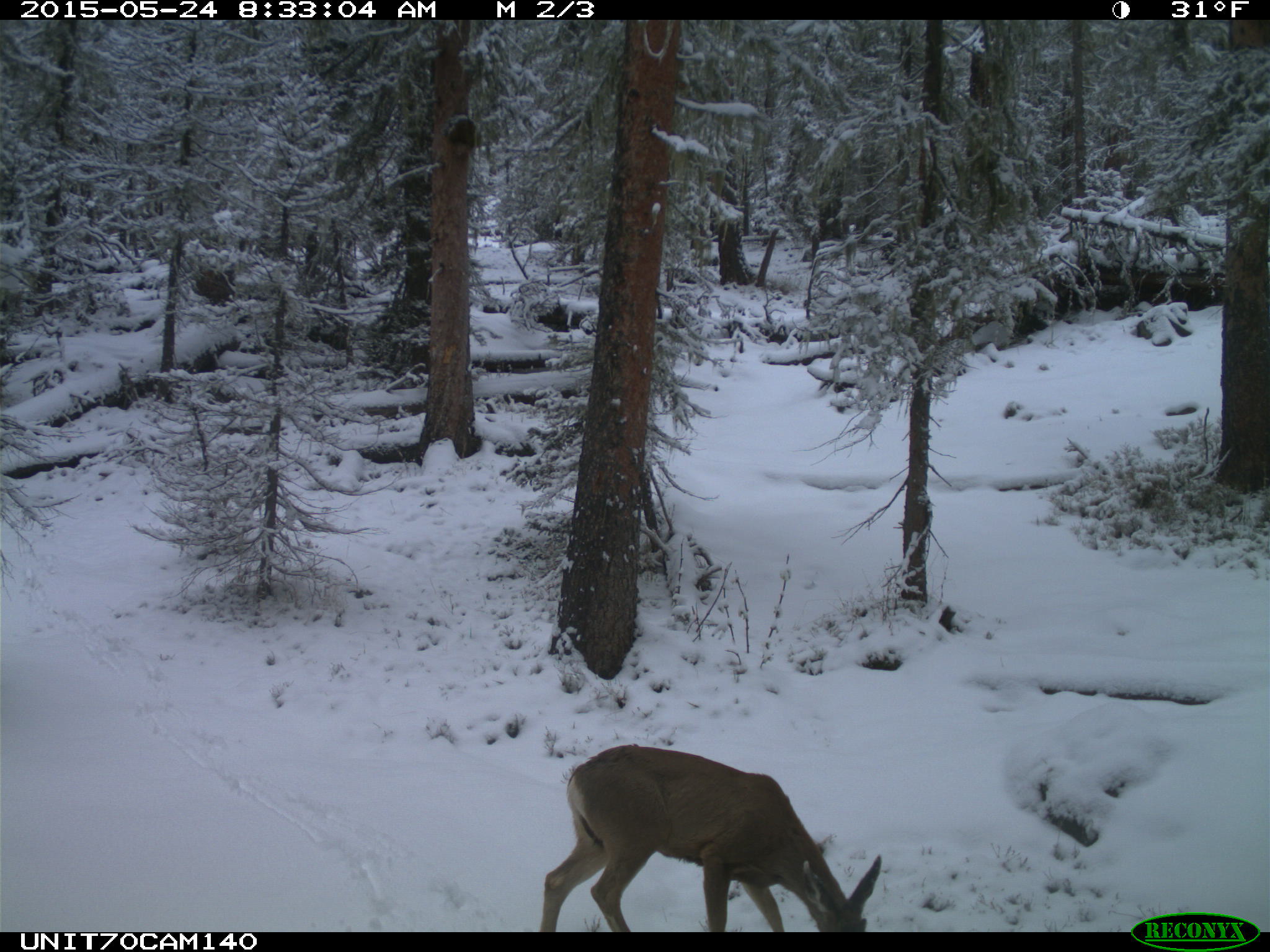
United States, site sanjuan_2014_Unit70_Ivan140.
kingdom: Animalia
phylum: Chordata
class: Mammalia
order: Artiodactyla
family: Cervidae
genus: Odocoileus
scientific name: Odocoileus hemionus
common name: mule deer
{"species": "Odocoileus hemionus (mule deer)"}